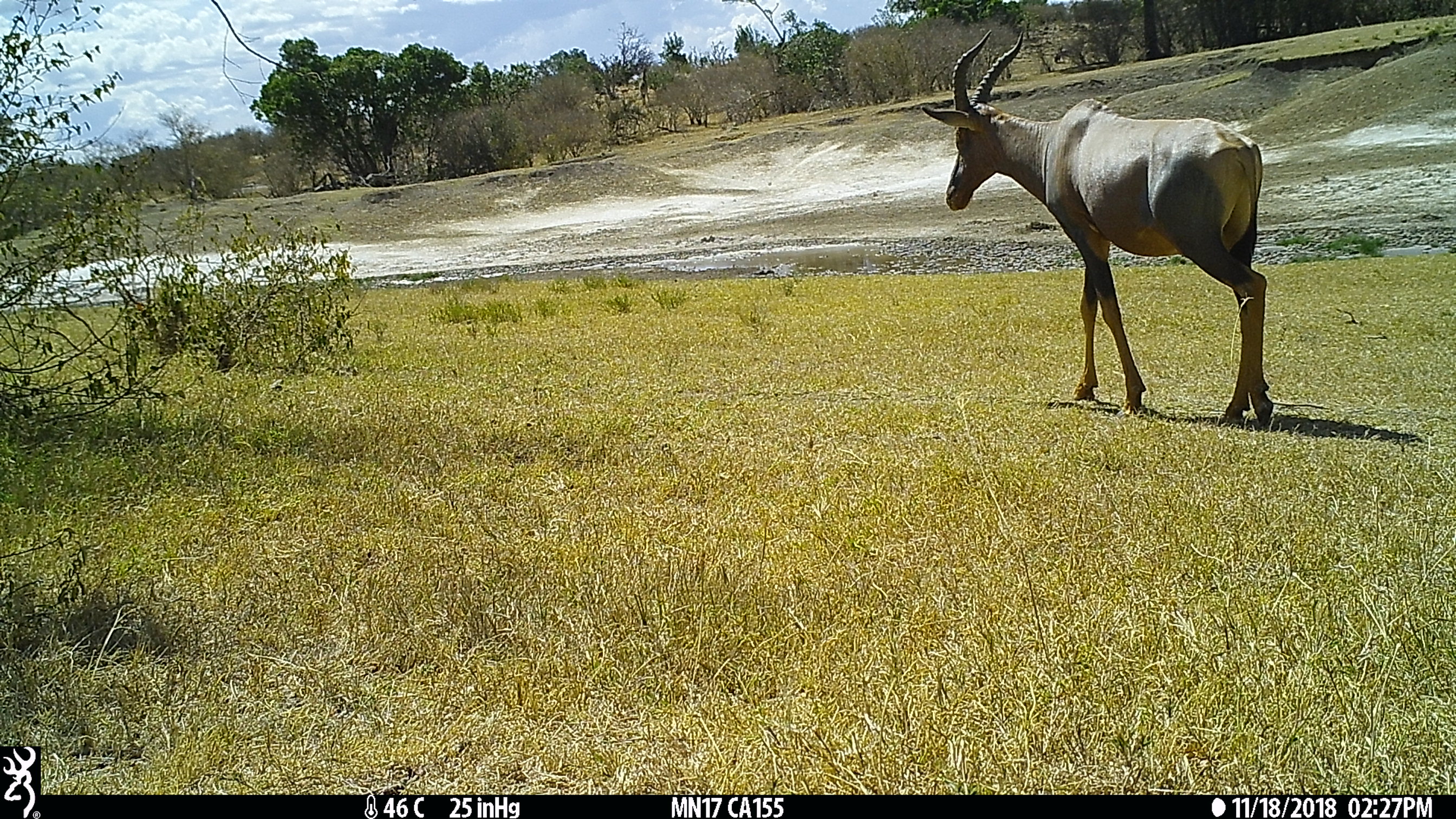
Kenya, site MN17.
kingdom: Animalia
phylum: Chordata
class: Mammalia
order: Artiodactyla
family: Bovidae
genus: Damaliscus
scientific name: Damaliscus lunatus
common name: topi